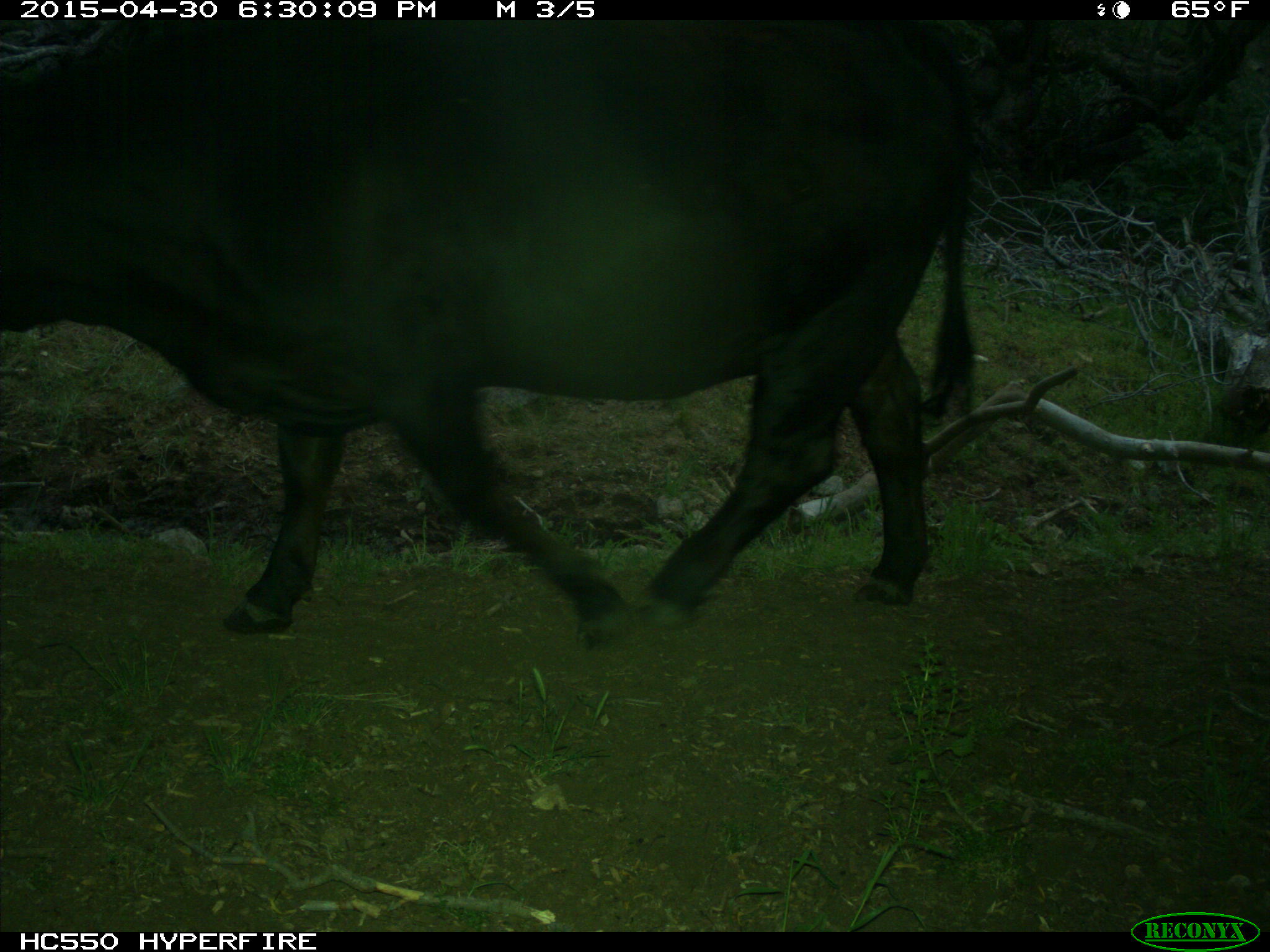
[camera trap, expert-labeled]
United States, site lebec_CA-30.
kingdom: Animalia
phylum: Chordata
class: Mammalia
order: Artiodactyla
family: Bovidae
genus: Bos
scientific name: Bos taurus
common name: domestic cow